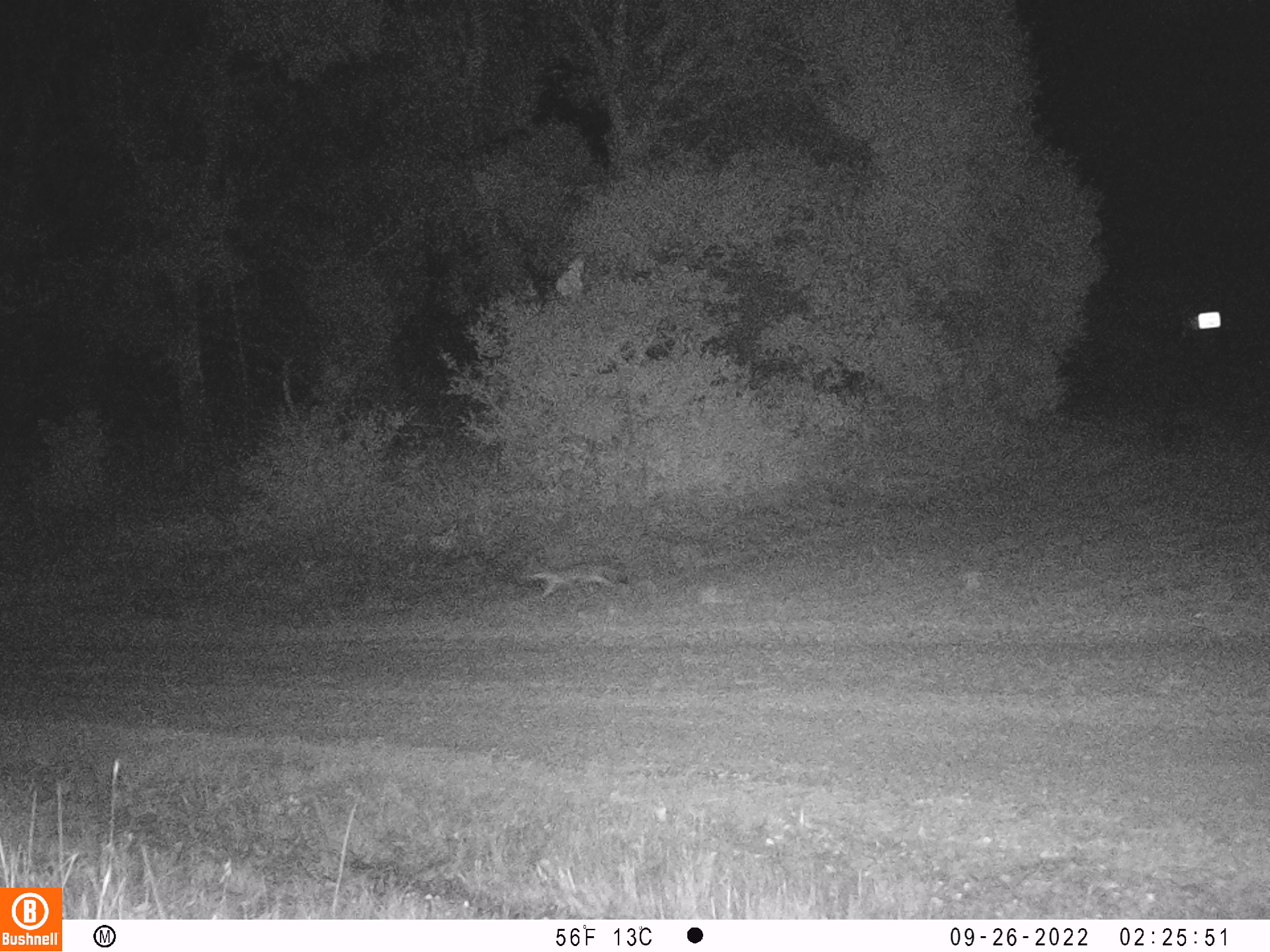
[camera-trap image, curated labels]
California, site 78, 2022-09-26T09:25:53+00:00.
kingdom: Animalia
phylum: Chordata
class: Mammalia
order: Carnivora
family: Canidae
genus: Urocyon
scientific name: Urocyon cinereoargenteus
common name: gray fox